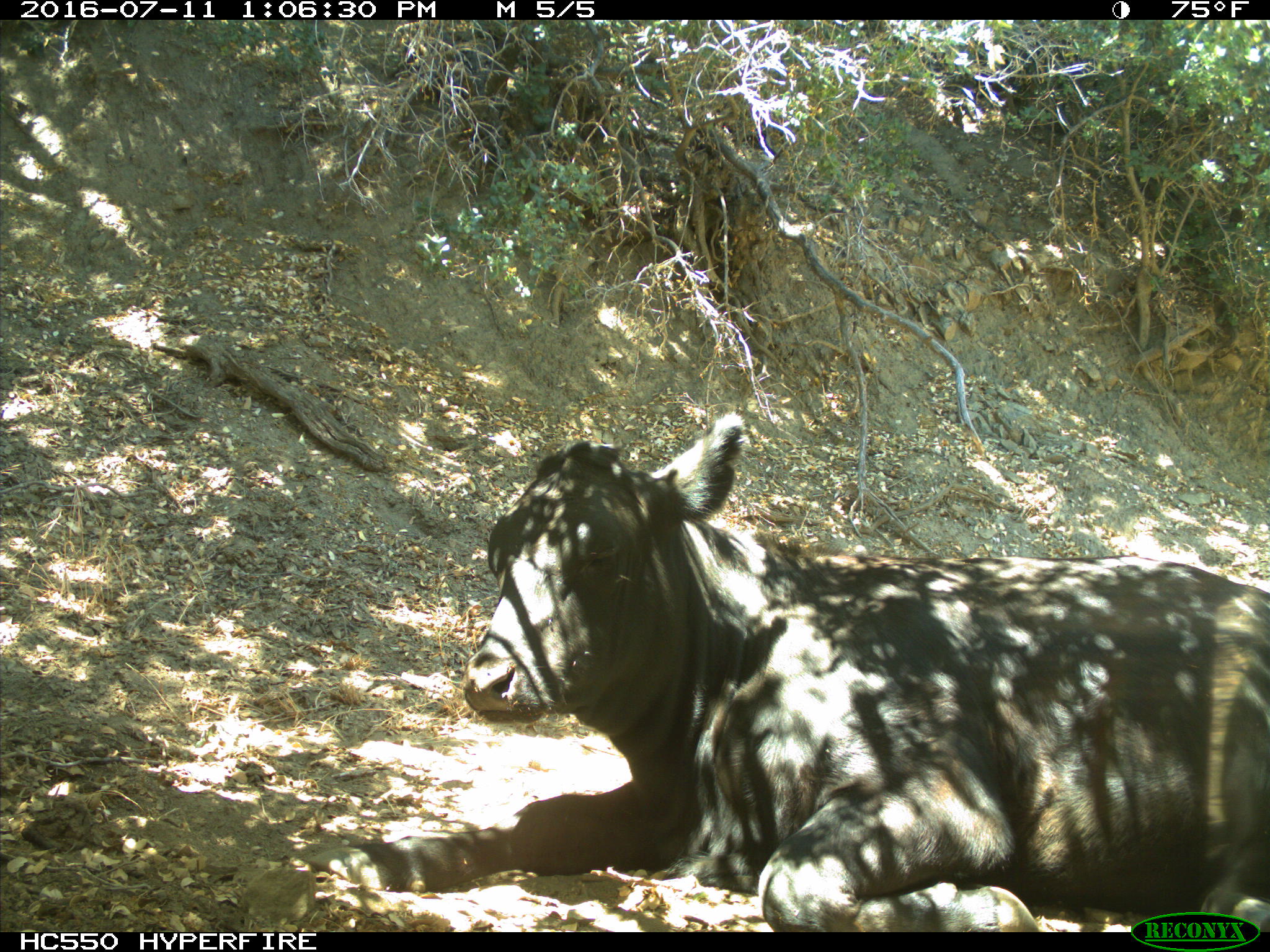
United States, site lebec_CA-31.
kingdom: Animalia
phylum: Chordata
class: Mammalia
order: Artiodactyla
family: Bovidae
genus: Bos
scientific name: Bos taurus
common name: domestic cow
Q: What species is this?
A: Bos taurus (domestic cow).